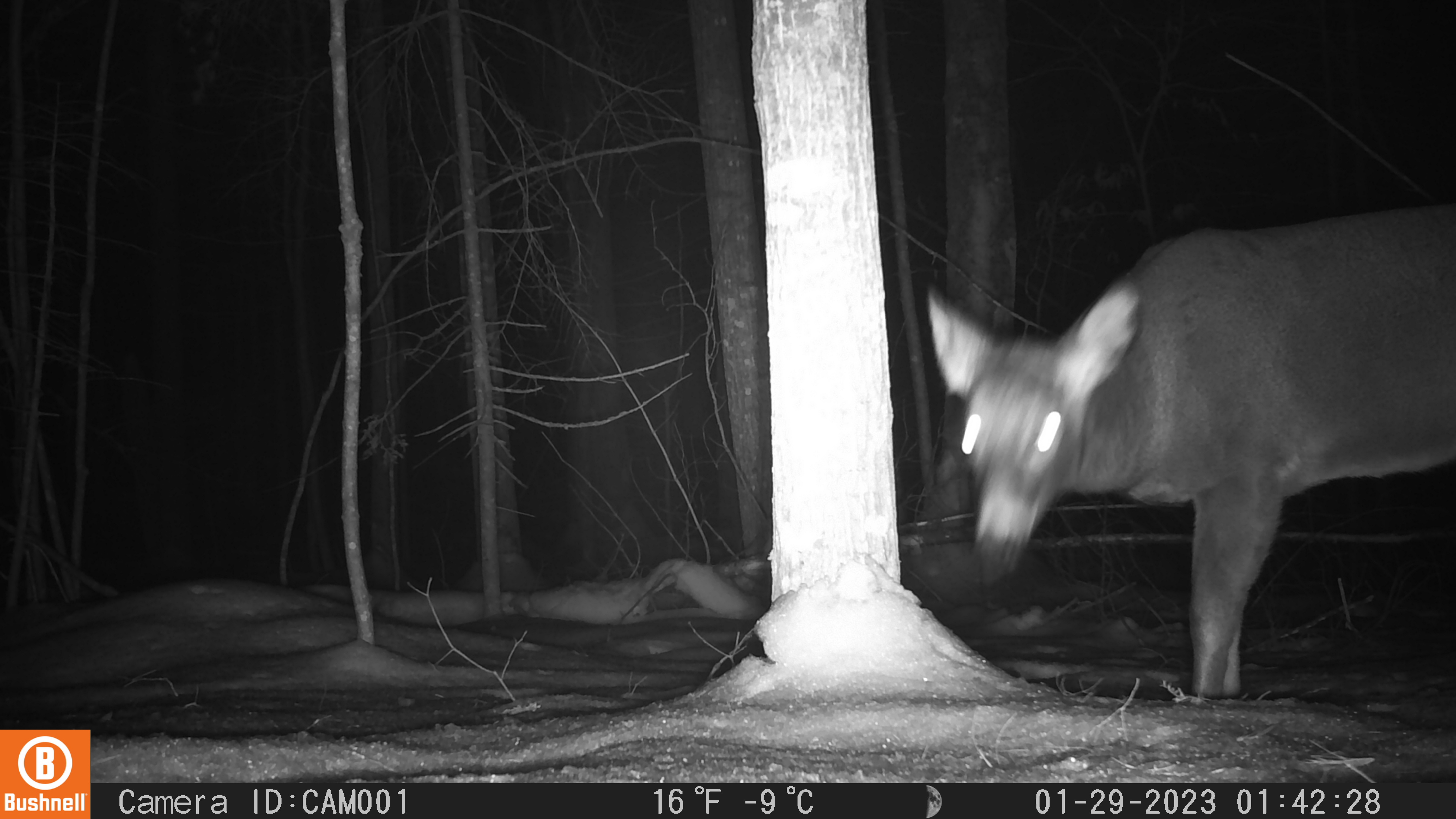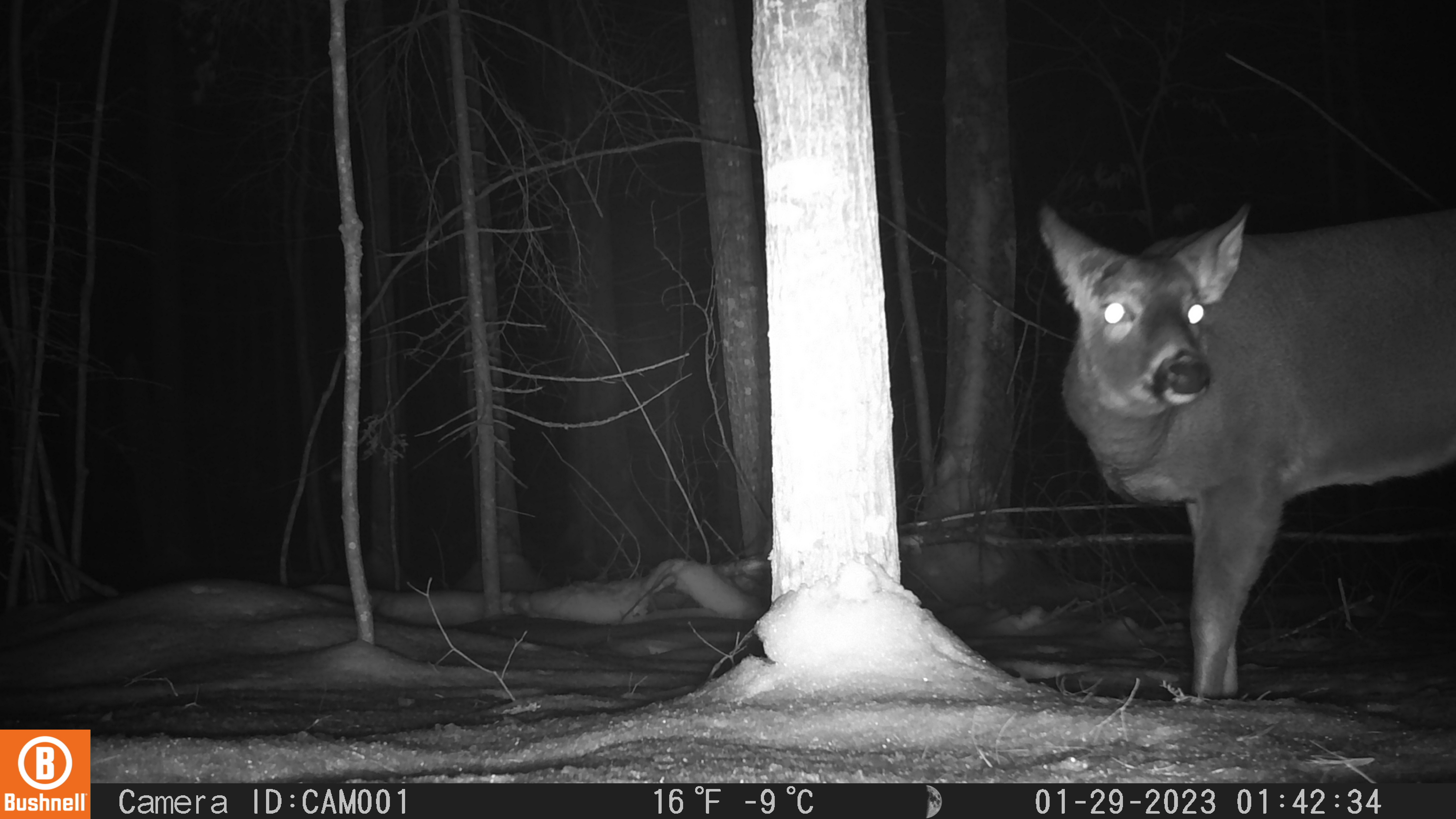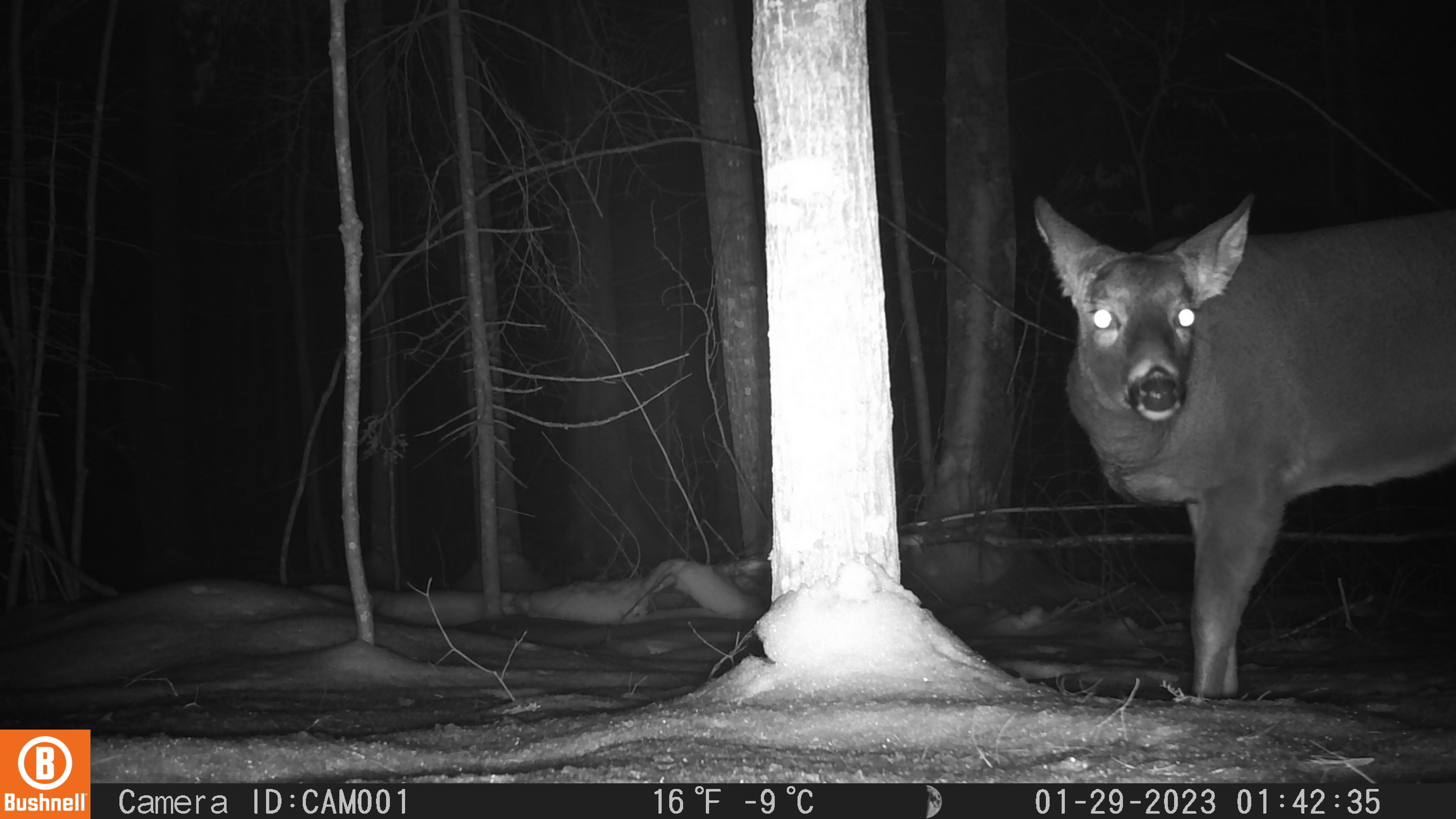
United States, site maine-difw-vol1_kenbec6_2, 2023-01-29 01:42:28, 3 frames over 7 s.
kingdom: Animalia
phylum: Chordata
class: Mammalia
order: Artiodactyla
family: Cervidae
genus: Odocoileus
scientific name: Odocoileus virginianus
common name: white-tailed deer